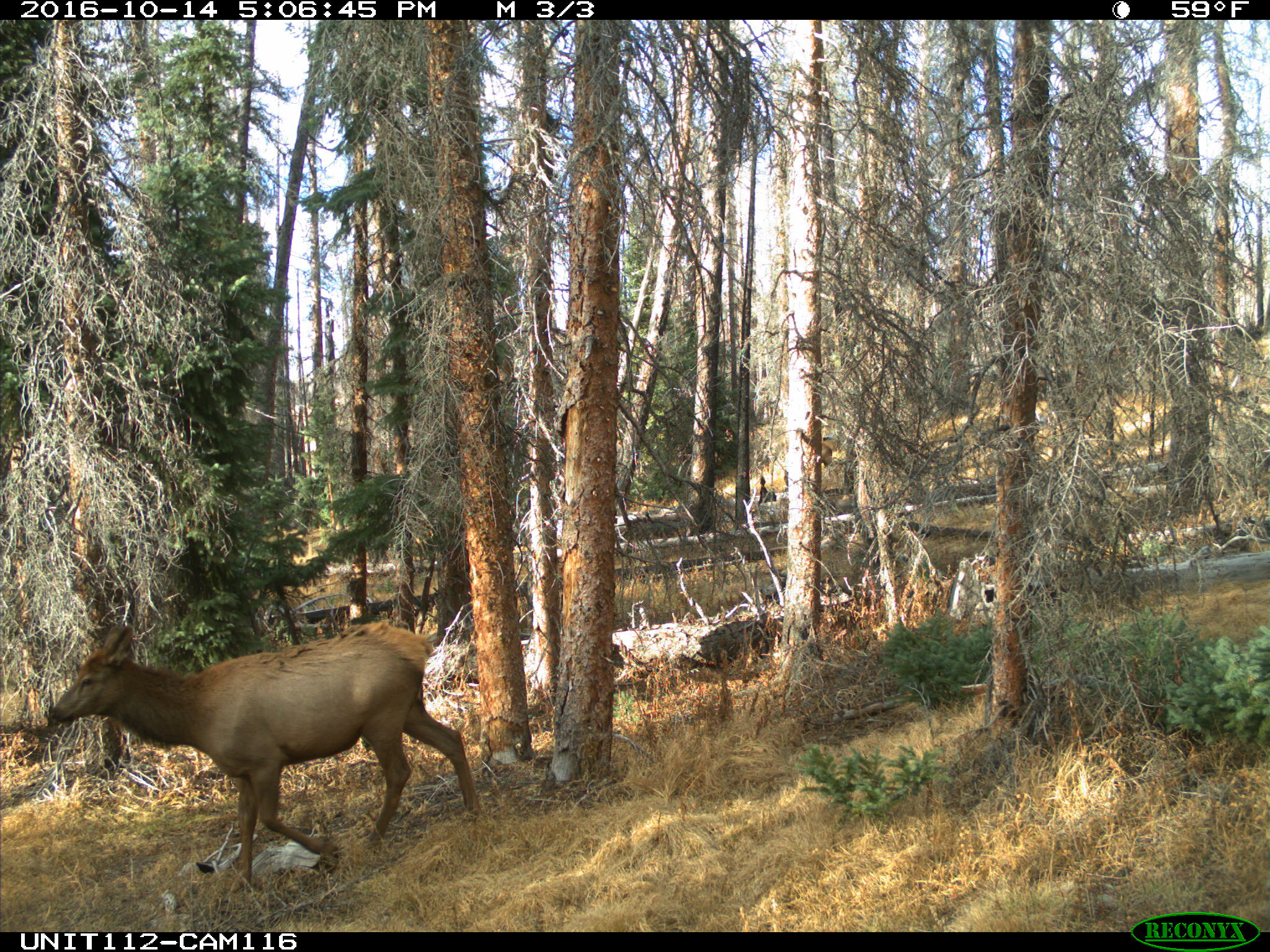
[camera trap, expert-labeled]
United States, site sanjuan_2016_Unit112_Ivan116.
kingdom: Animalia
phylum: Chordata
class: Mammalia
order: Artiodactyla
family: Cervidae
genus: Cervus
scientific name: Cervus elaphus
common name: red deer